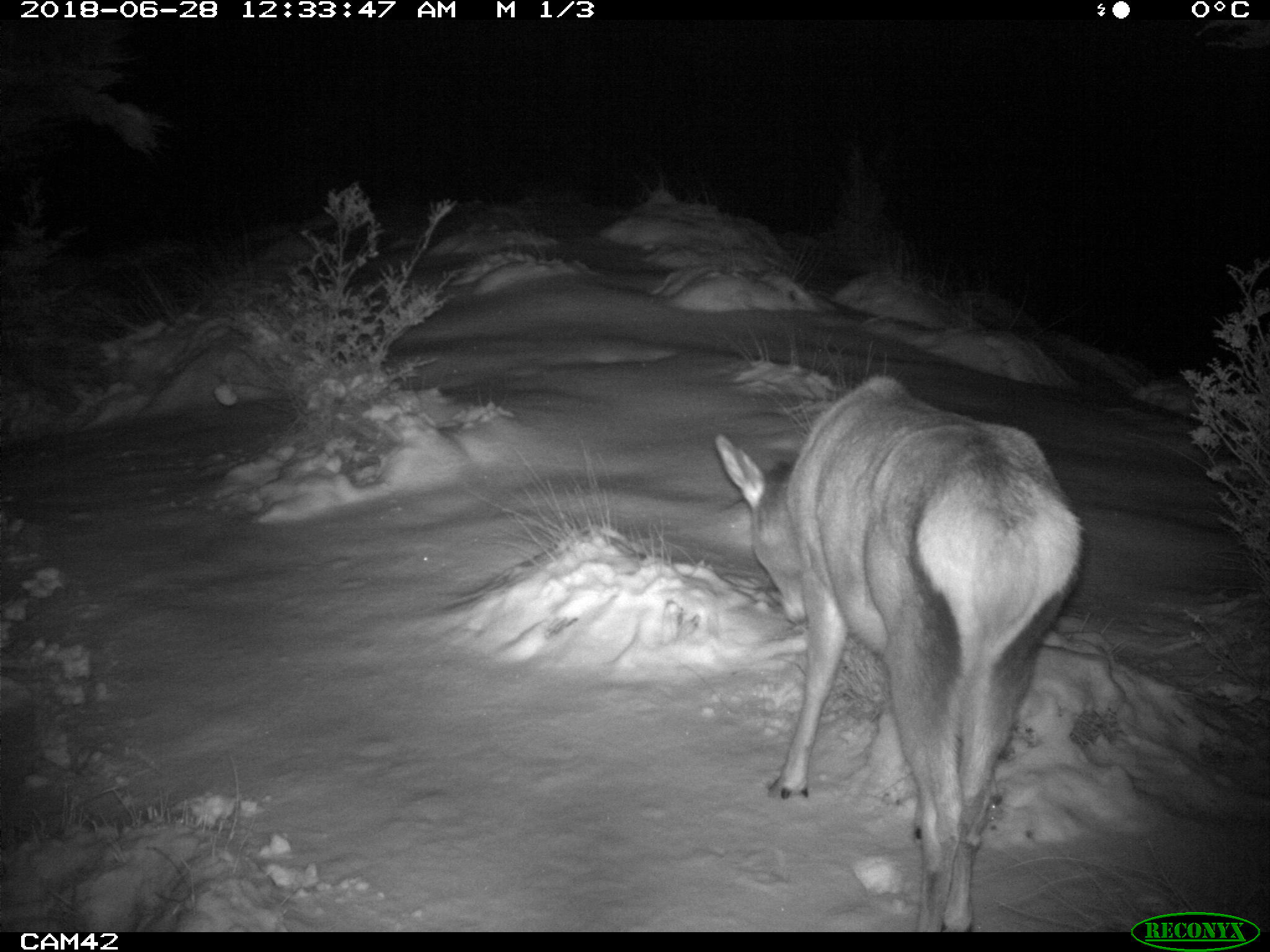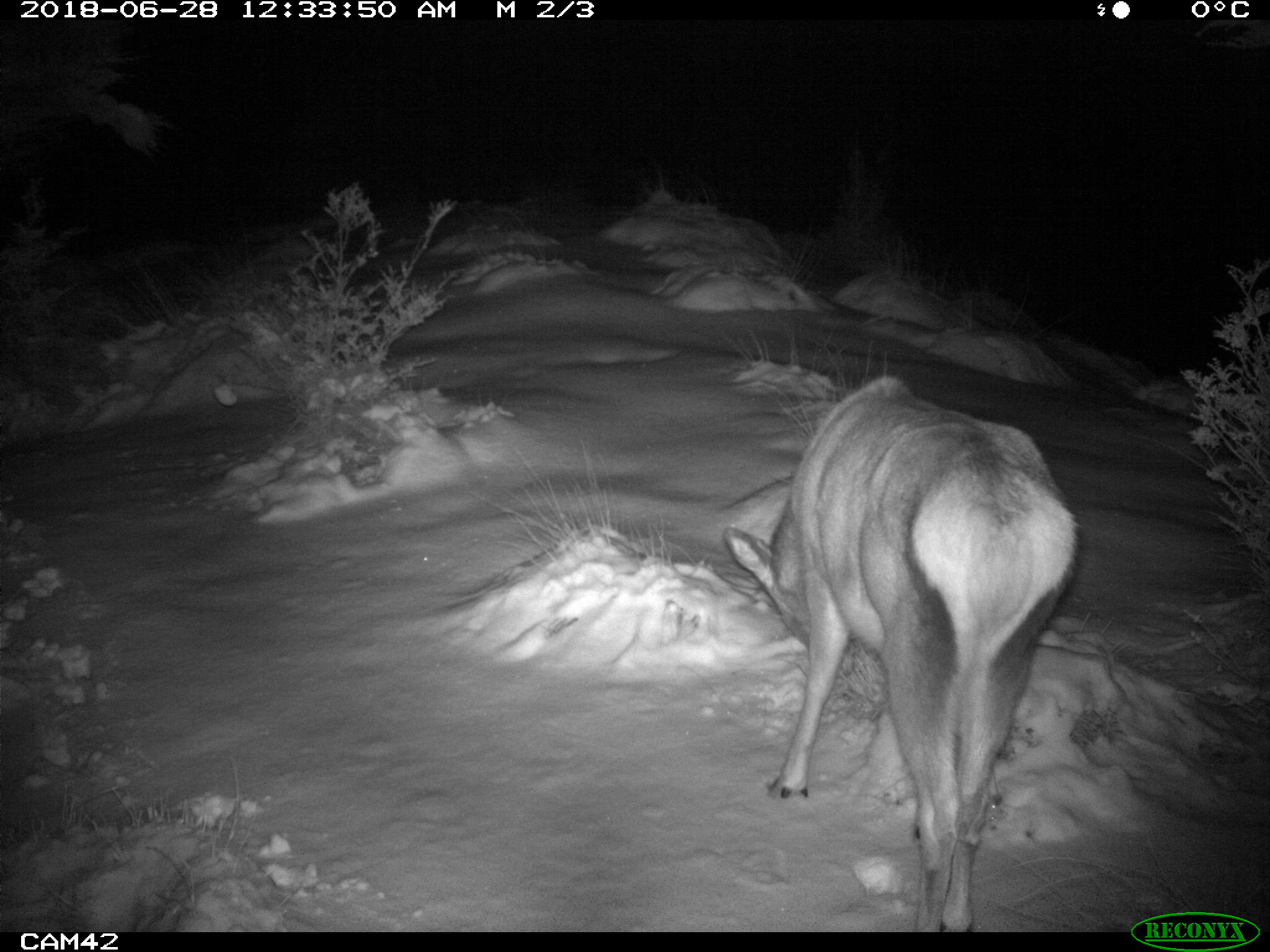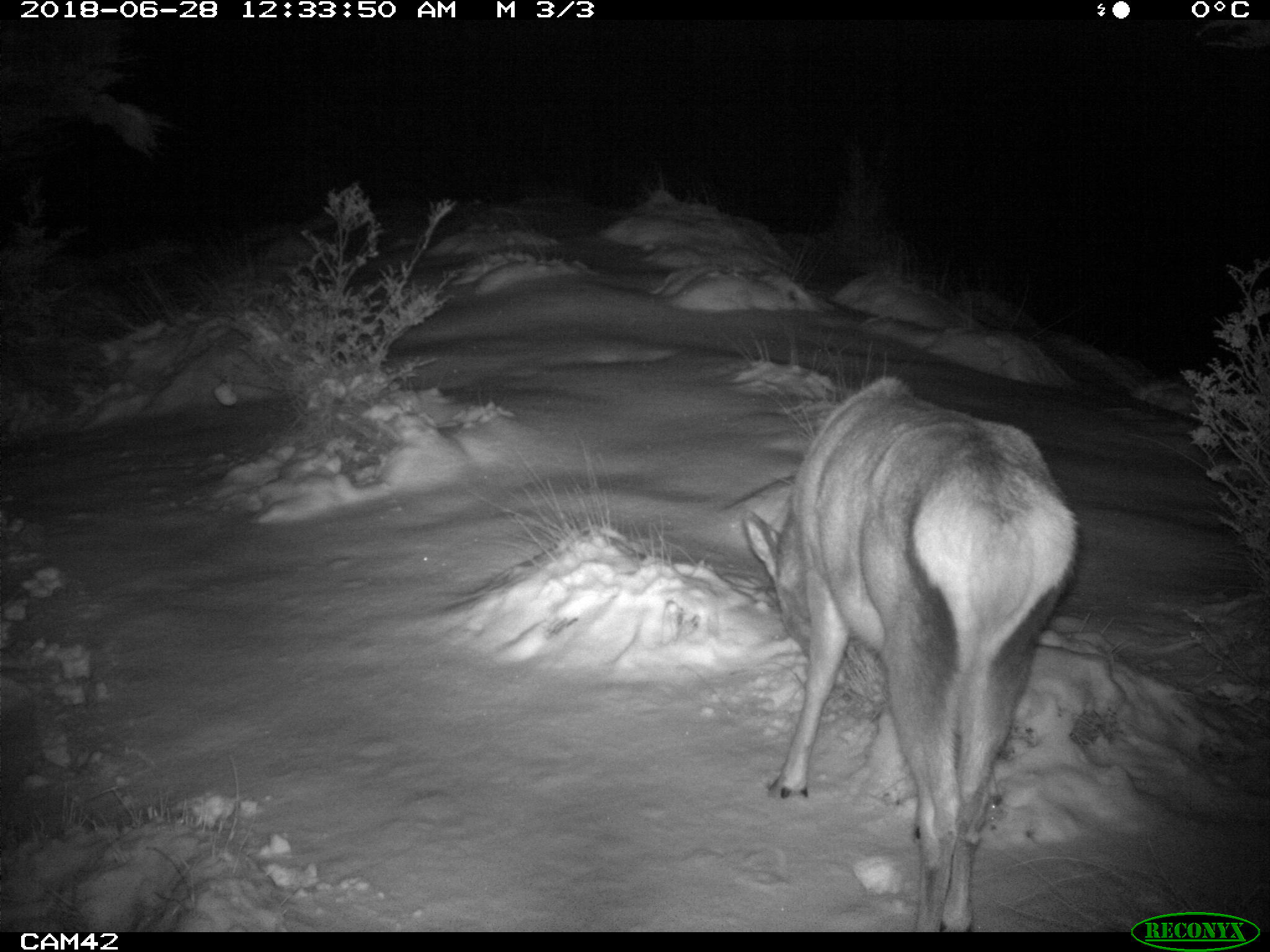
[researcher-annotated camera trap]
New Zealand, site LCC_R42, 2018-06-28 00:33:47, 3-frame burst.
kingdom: Animalia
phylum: Chordata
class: Mammalia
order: Artiodactyla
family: Cervidae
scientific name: Cervidae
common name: deer